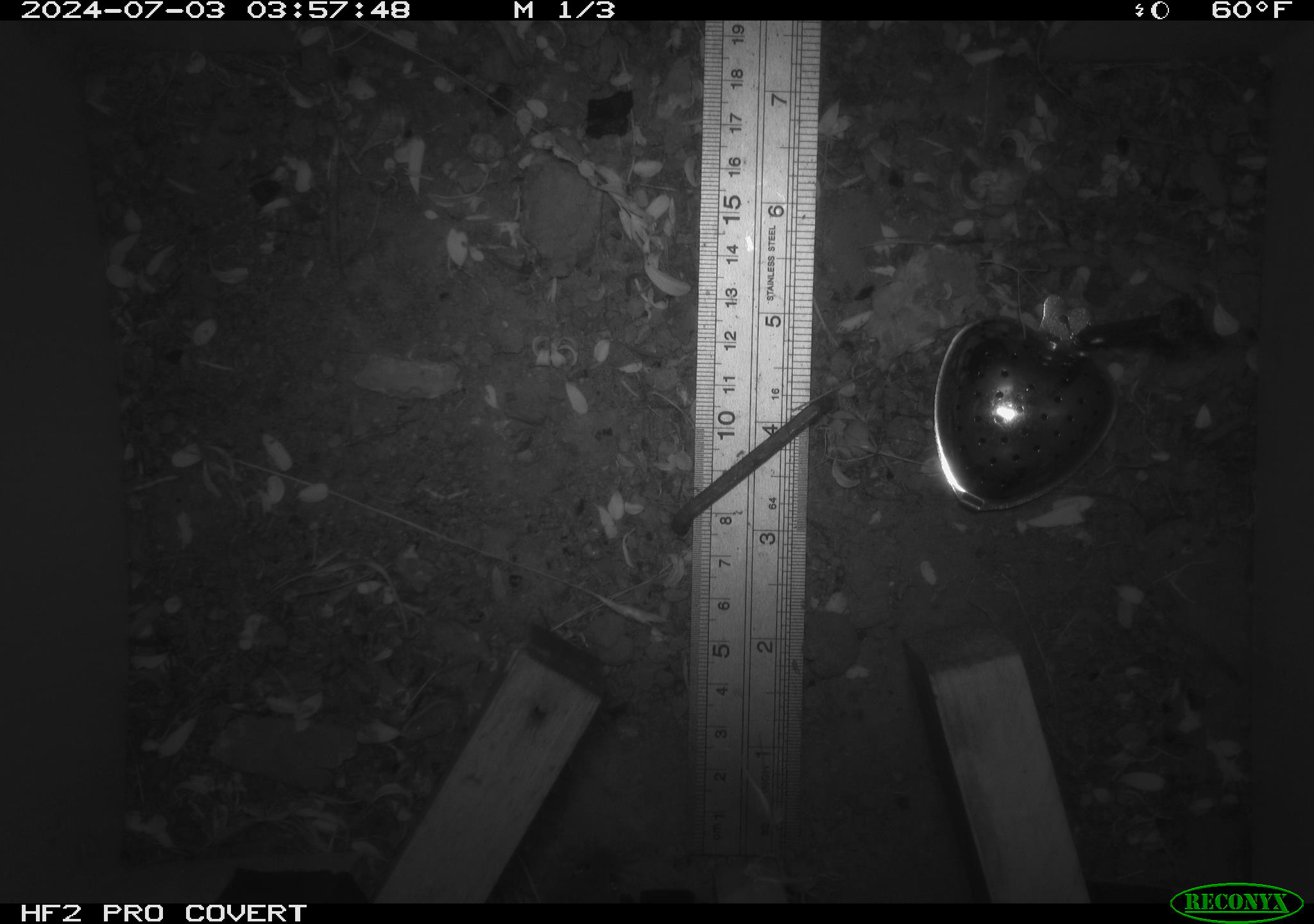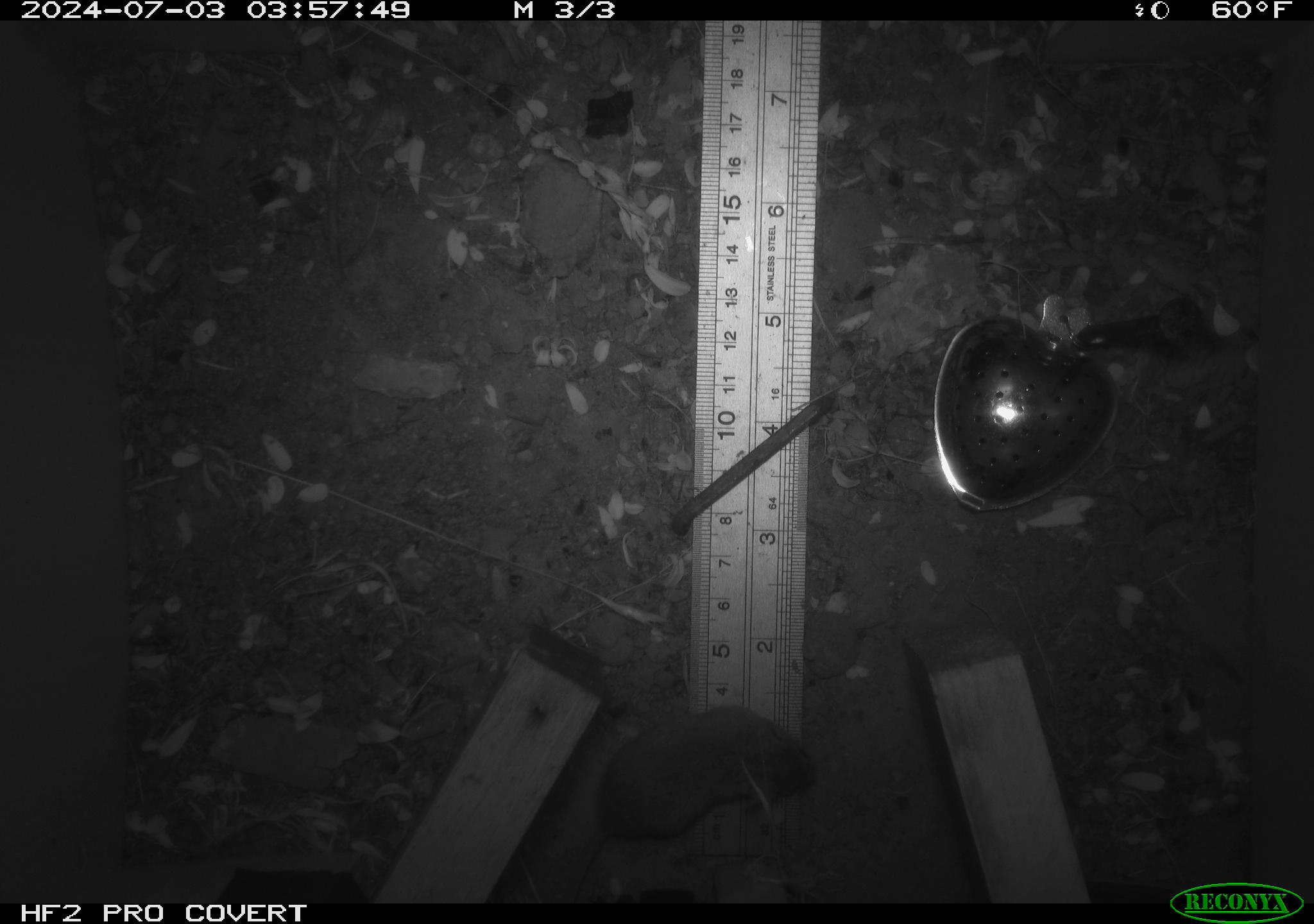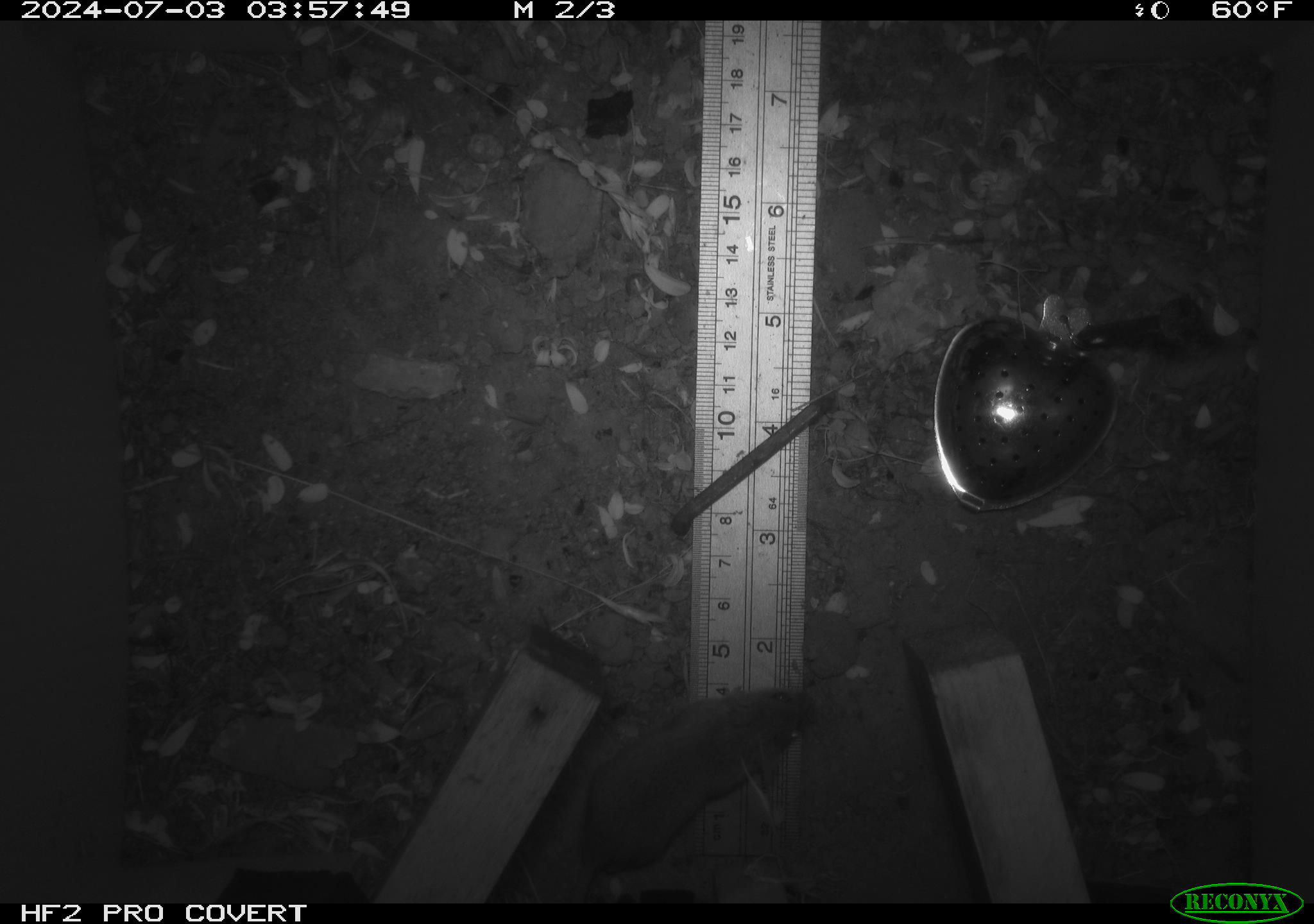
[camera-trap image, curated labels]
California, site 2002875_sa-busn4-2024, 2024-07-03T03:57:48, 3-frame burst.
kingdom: Animalia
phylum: Chordata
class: Mammalia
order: Rodentia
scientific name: Rodentia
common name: rodent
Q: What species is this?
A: Rodent (Rodentia).